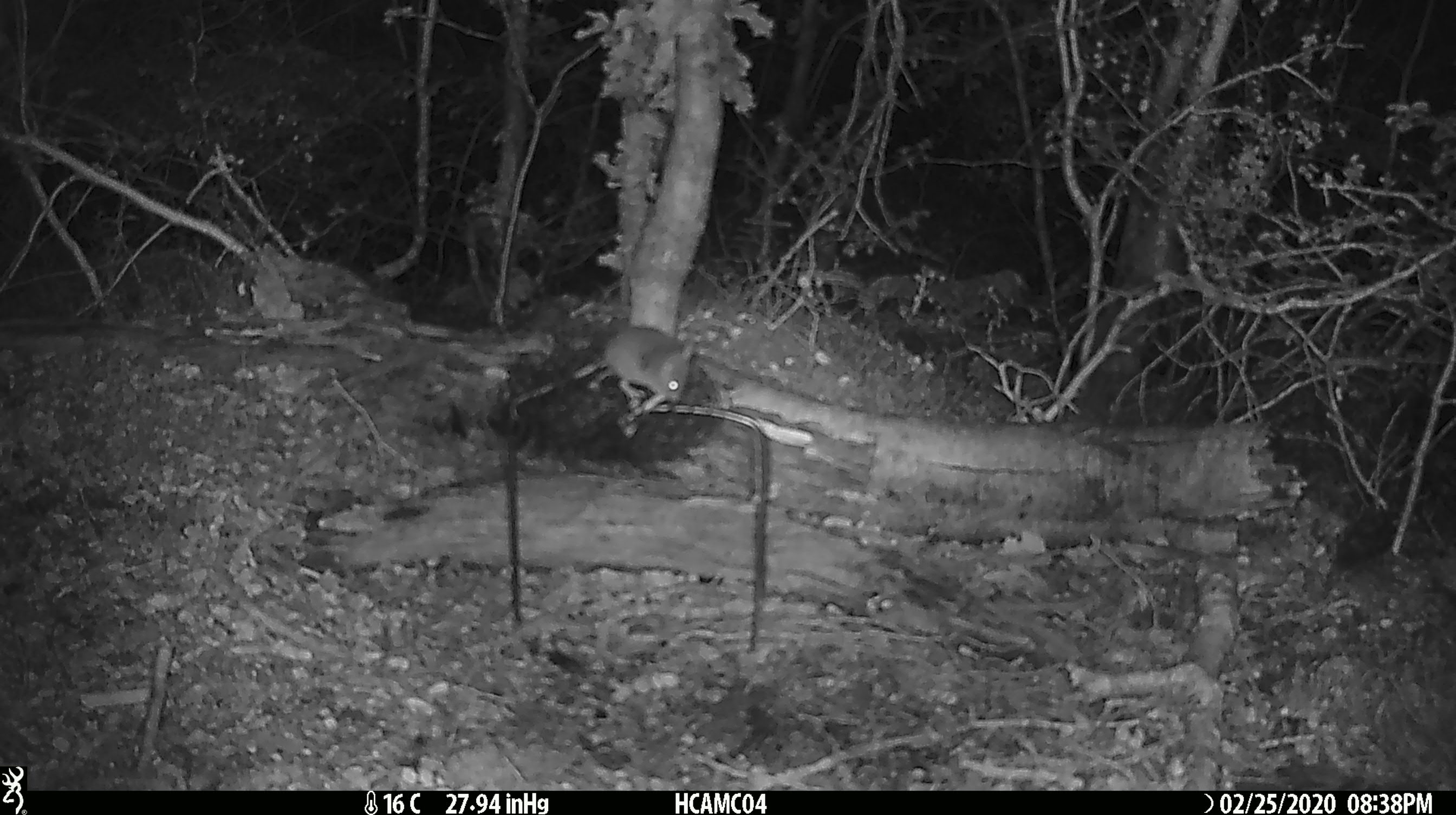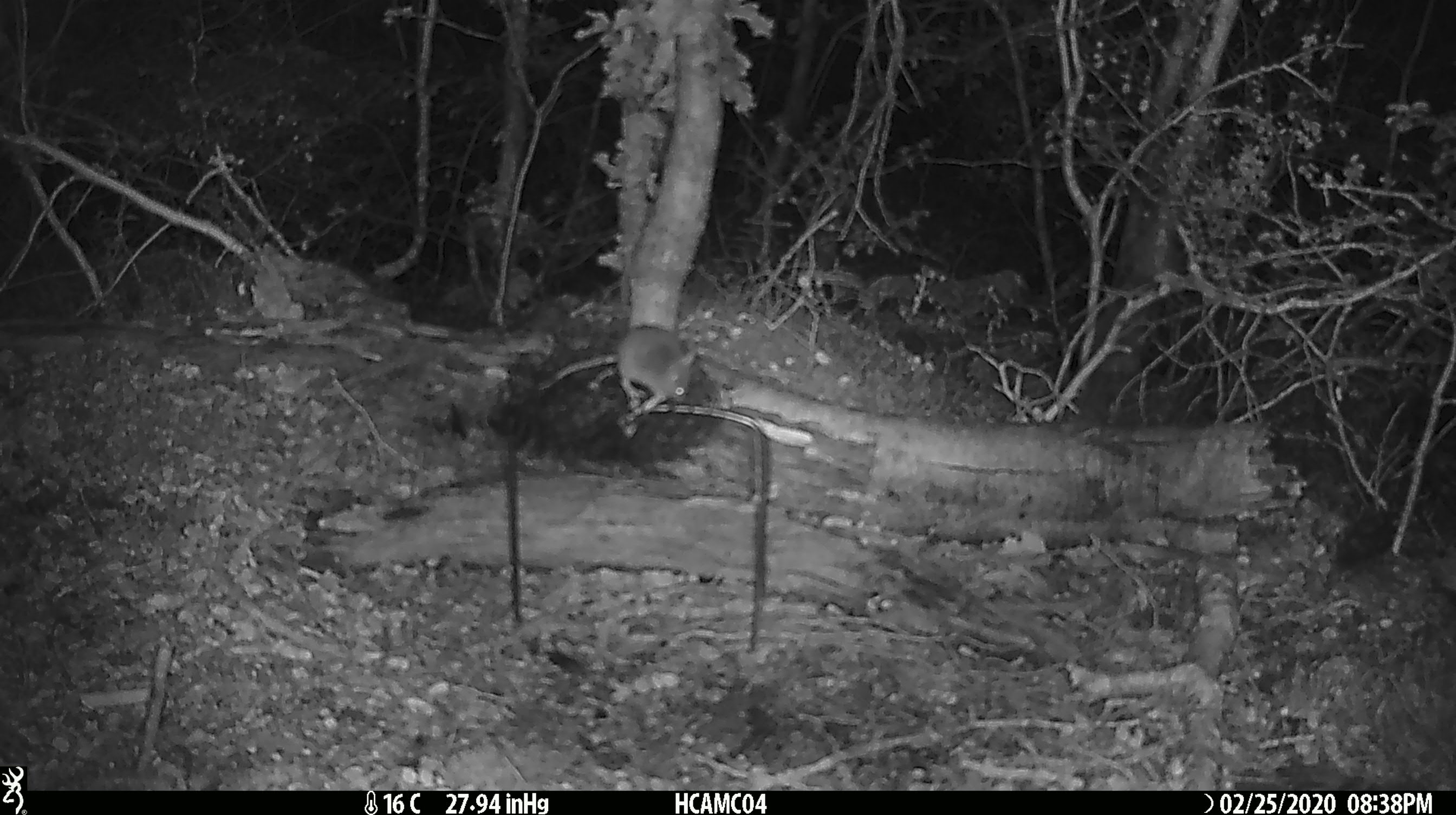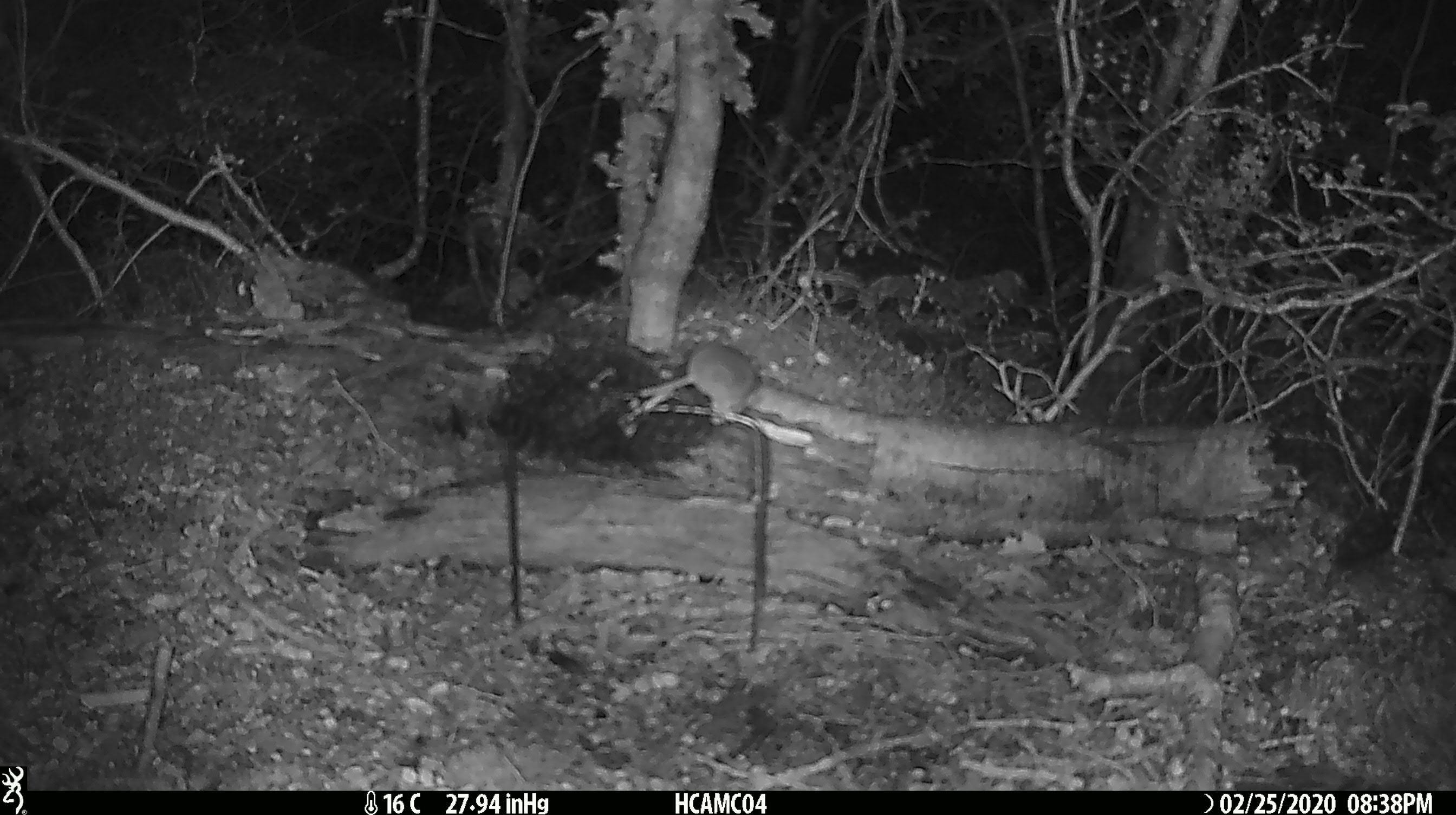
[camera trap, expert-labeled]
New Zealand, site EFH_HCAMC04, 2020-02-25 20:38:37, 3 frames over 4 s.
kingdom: Animalia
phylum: Chordata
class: Mammalia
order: Rodentia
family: Muridae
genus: Mus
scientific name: Mus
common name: mouse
Mouse (Mus).